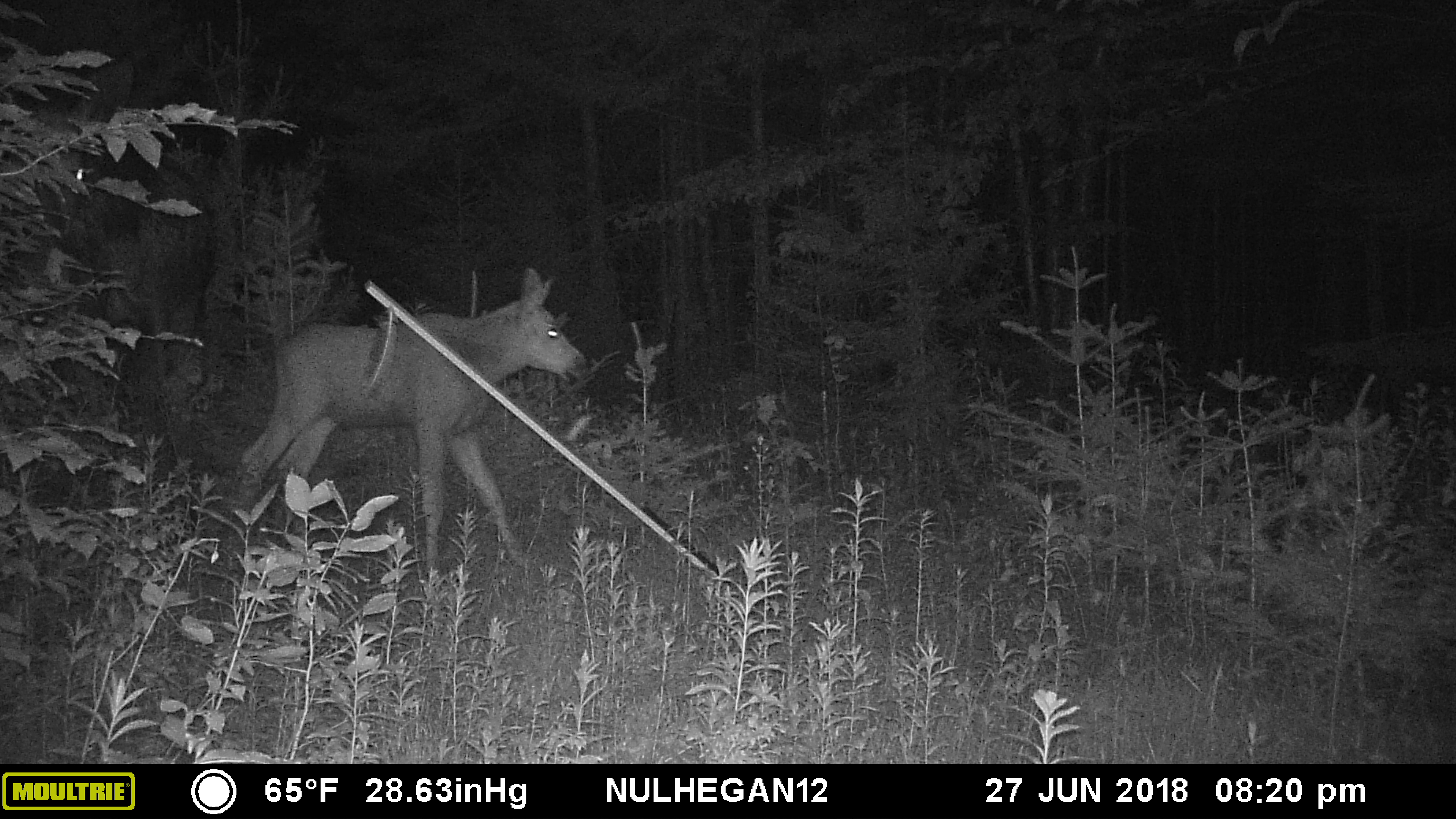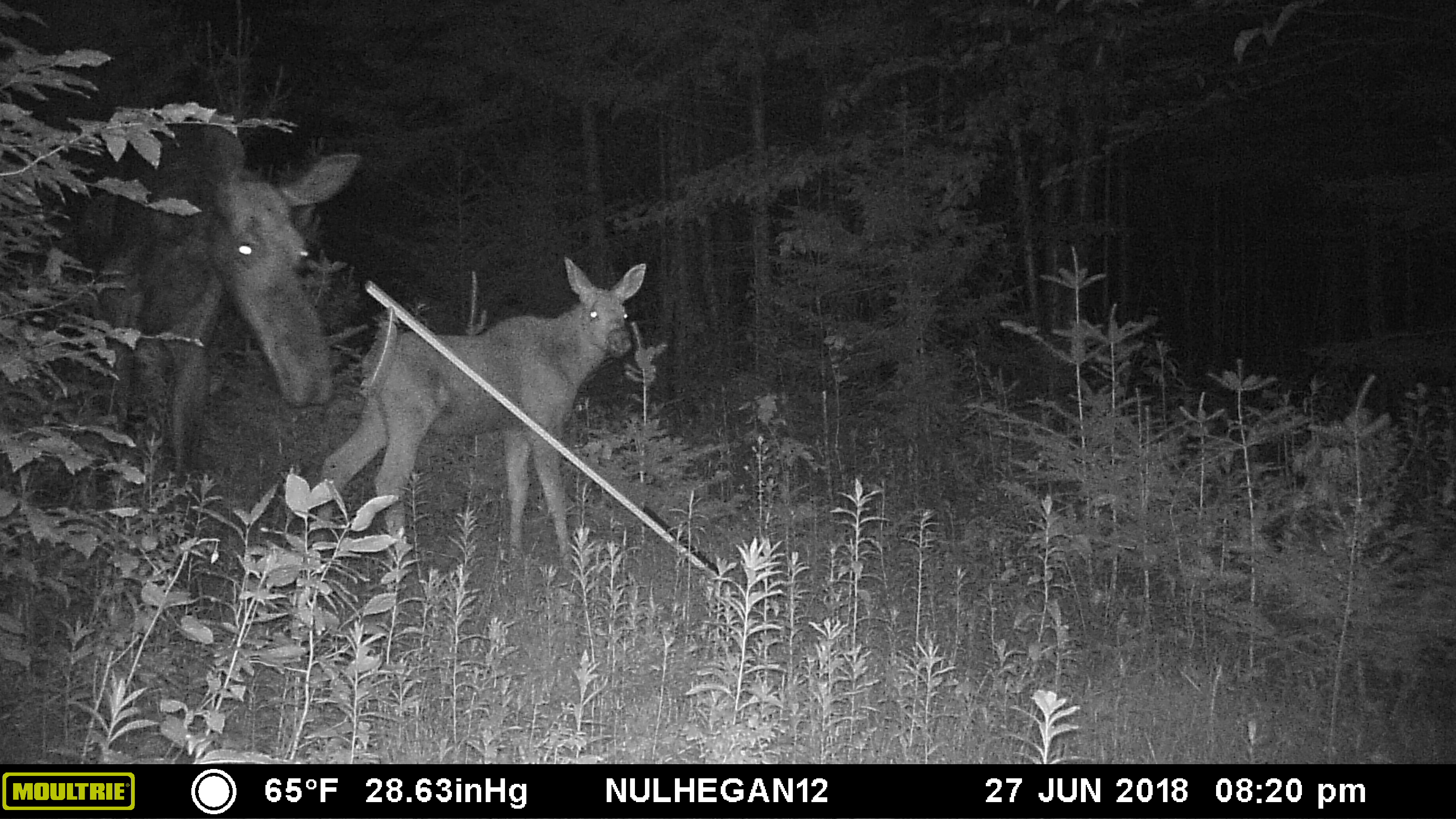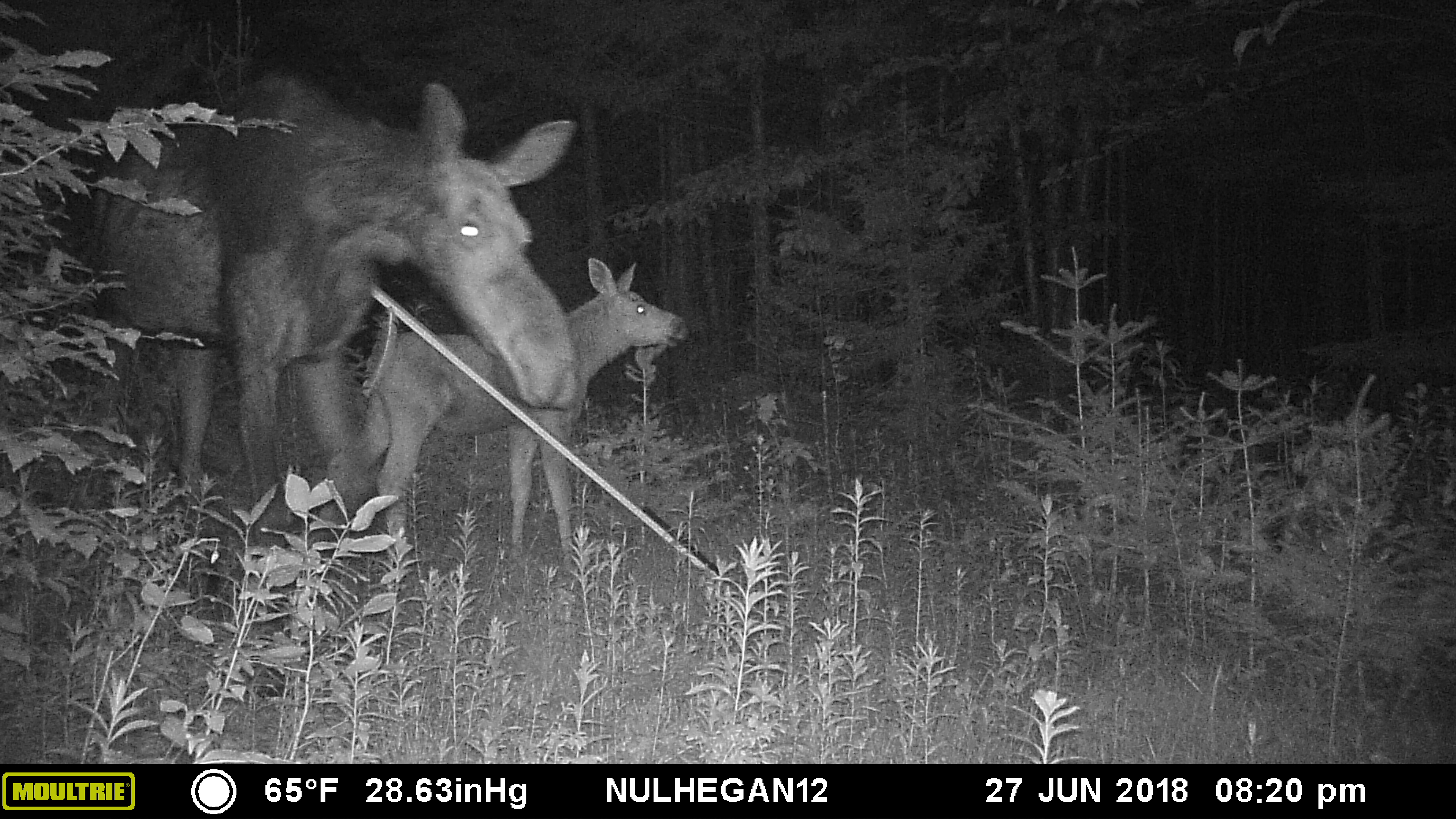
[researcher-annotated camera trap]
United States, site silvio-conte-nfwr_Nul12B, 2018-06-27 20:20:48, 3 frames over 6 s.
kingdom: Animalia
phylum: Chordata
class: Mammalia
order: Artiodactyla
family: Cervidae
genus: Alces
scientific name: Alces alces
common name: moose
Moose (Alces alces).